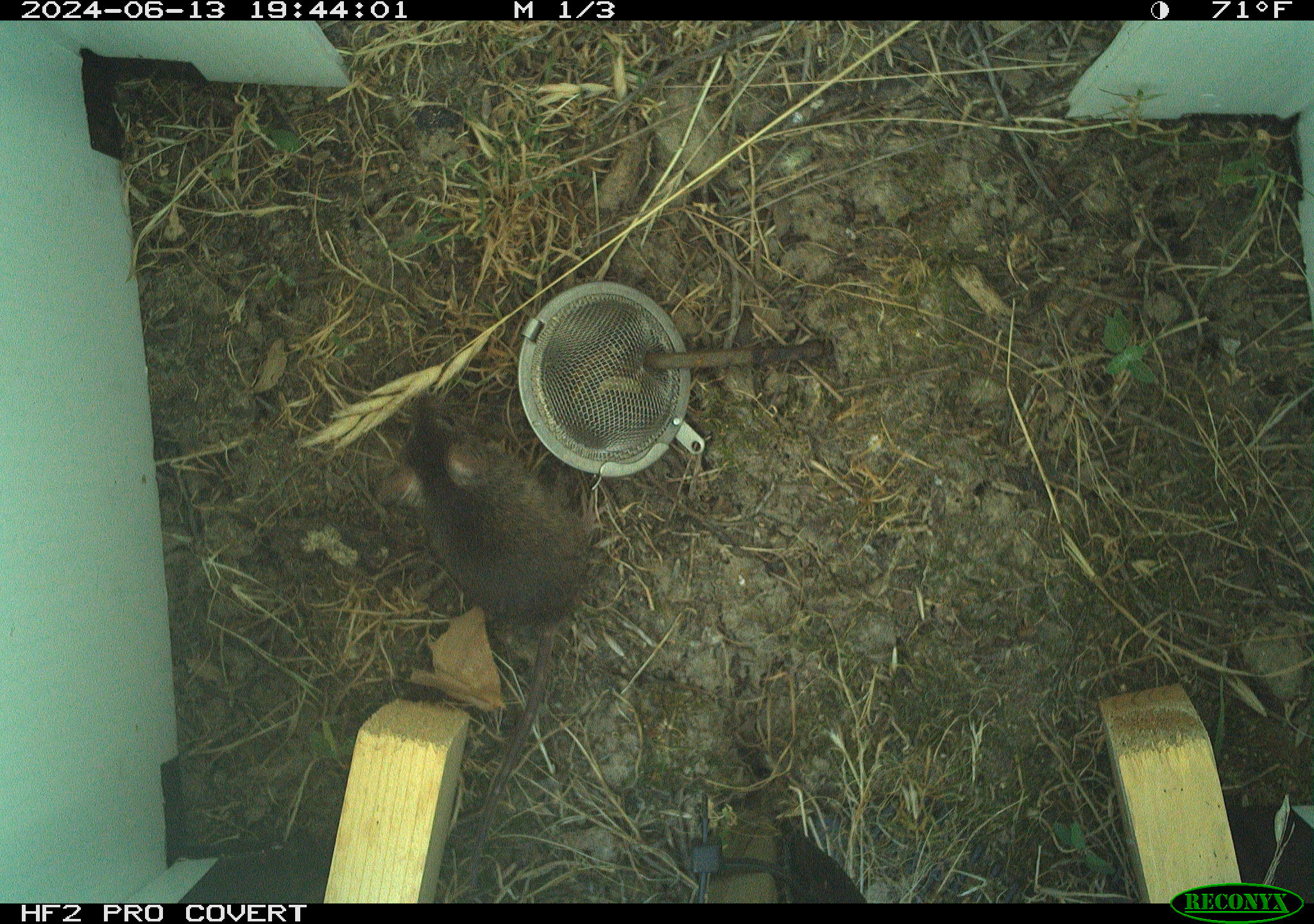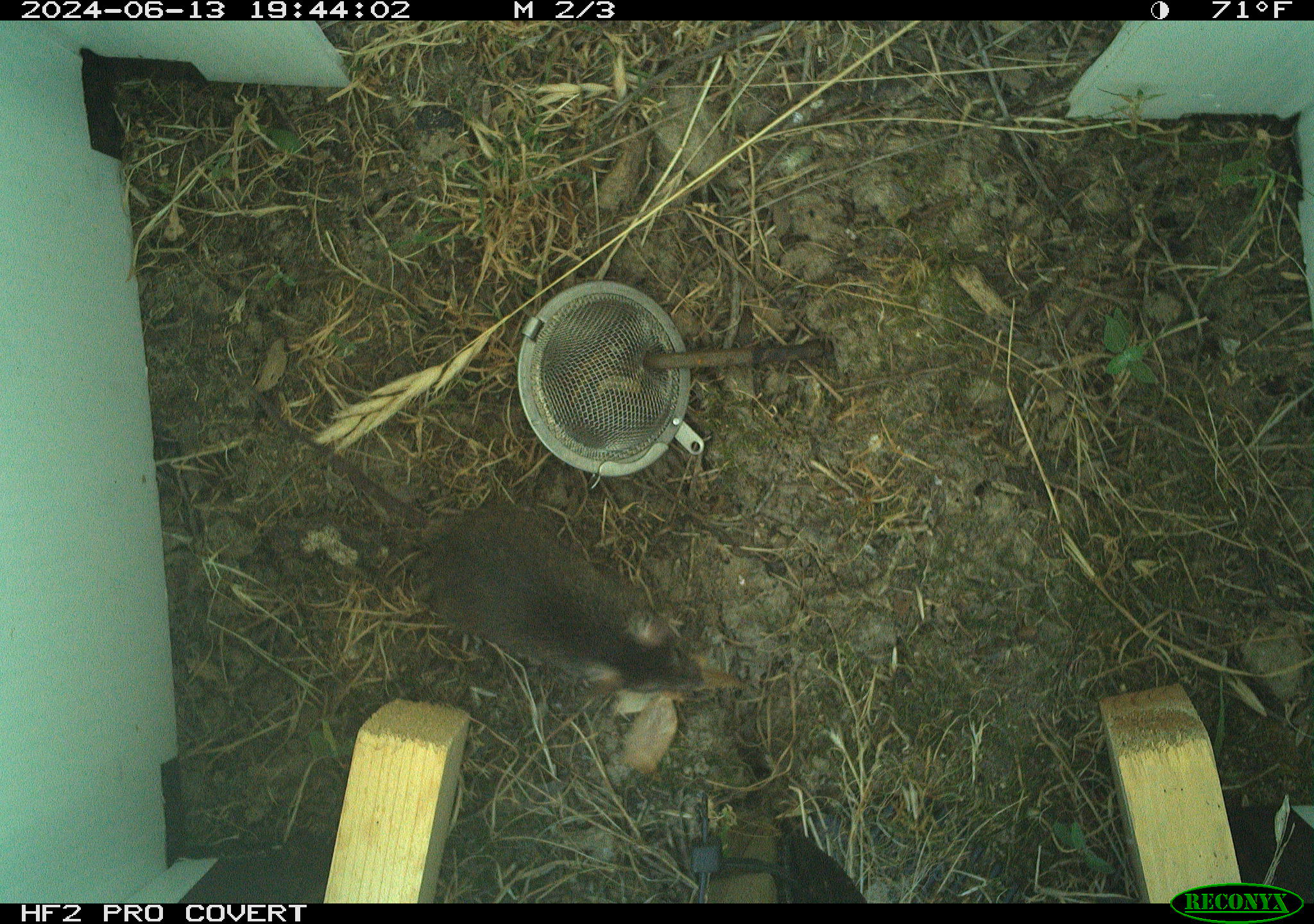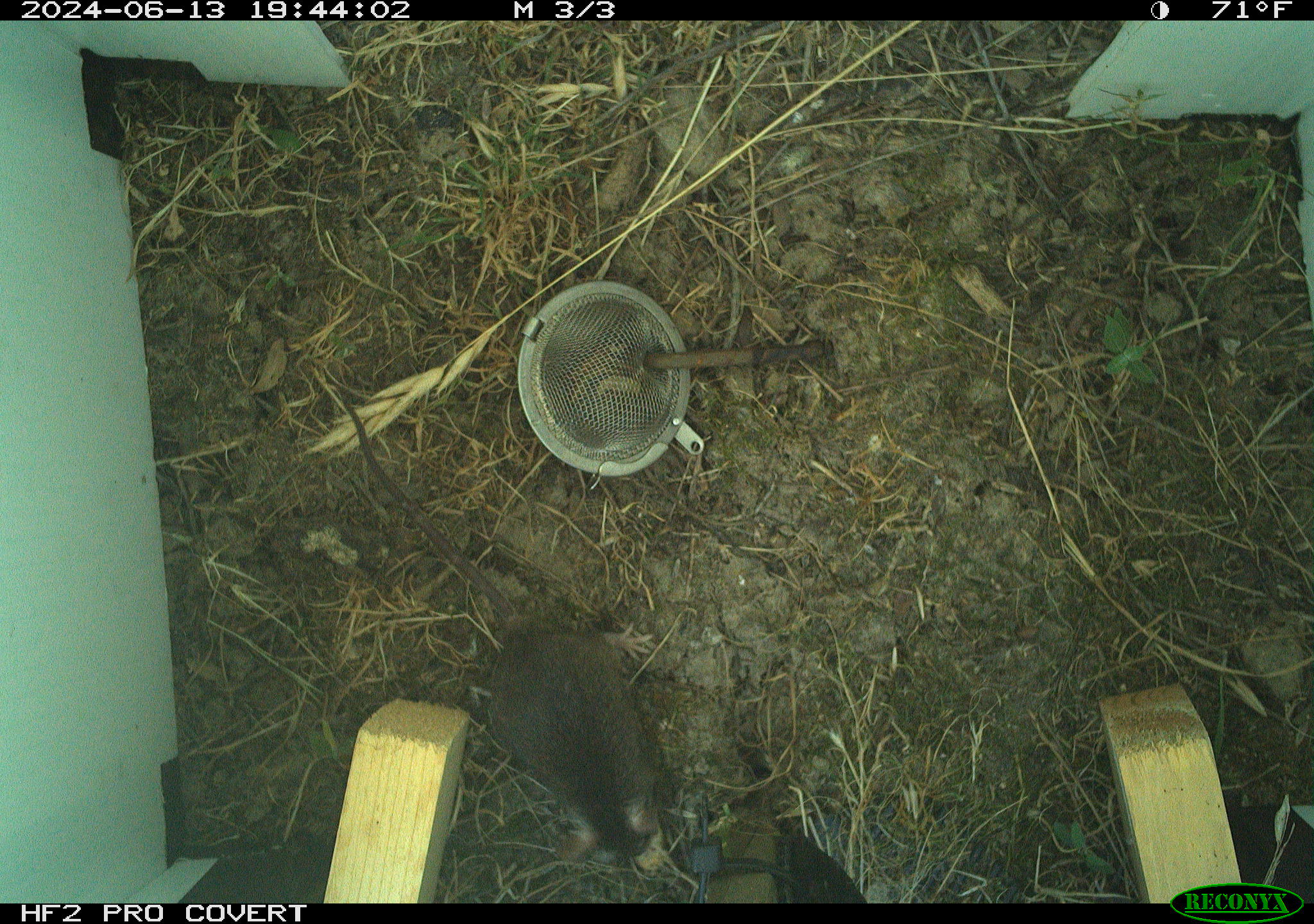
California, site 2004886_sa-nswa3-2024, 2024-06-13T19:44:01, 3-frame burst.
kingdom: Animalia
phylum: Chordata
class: Mammalia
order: Rodentia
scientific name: Rodentia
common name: rodent